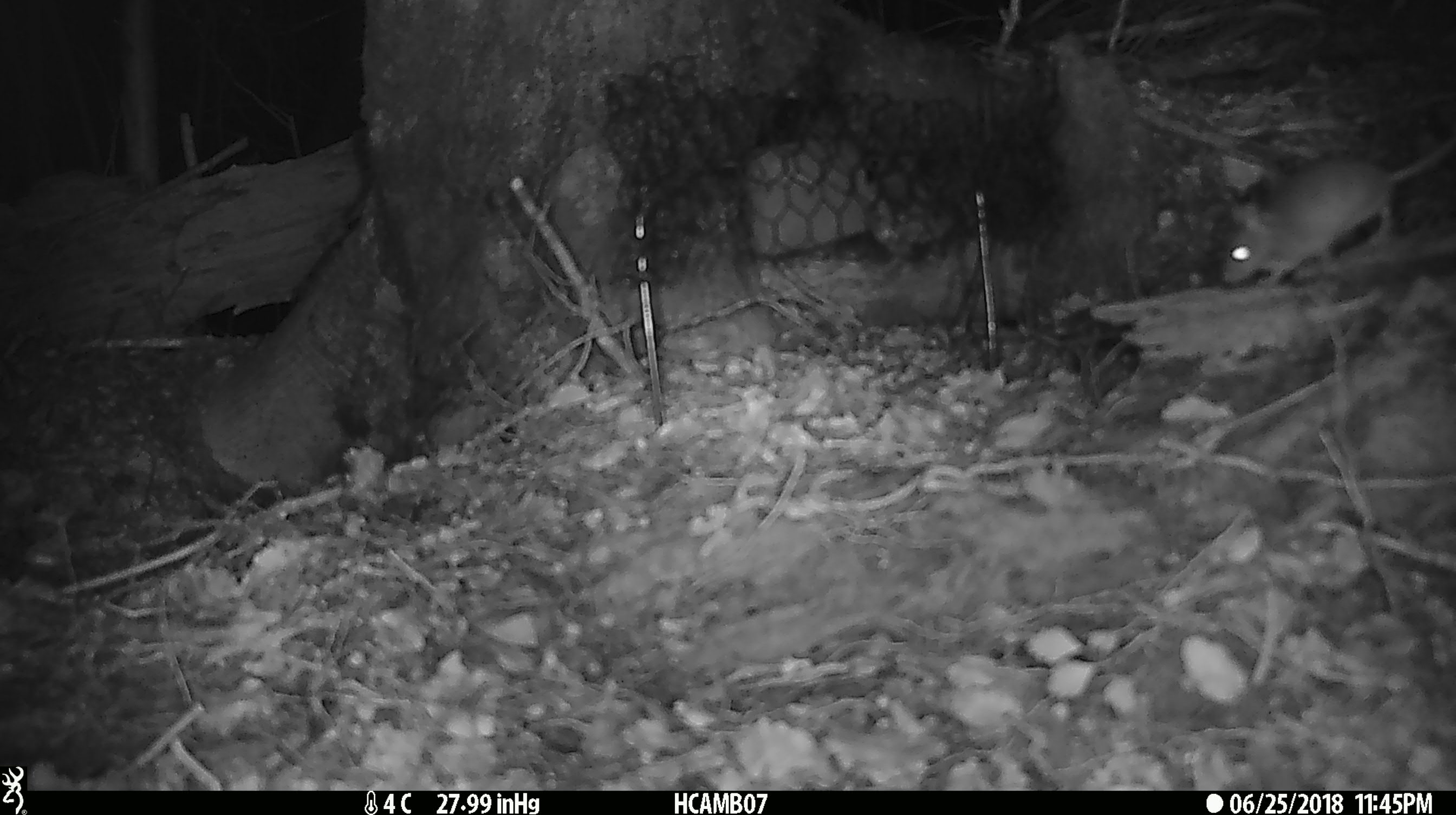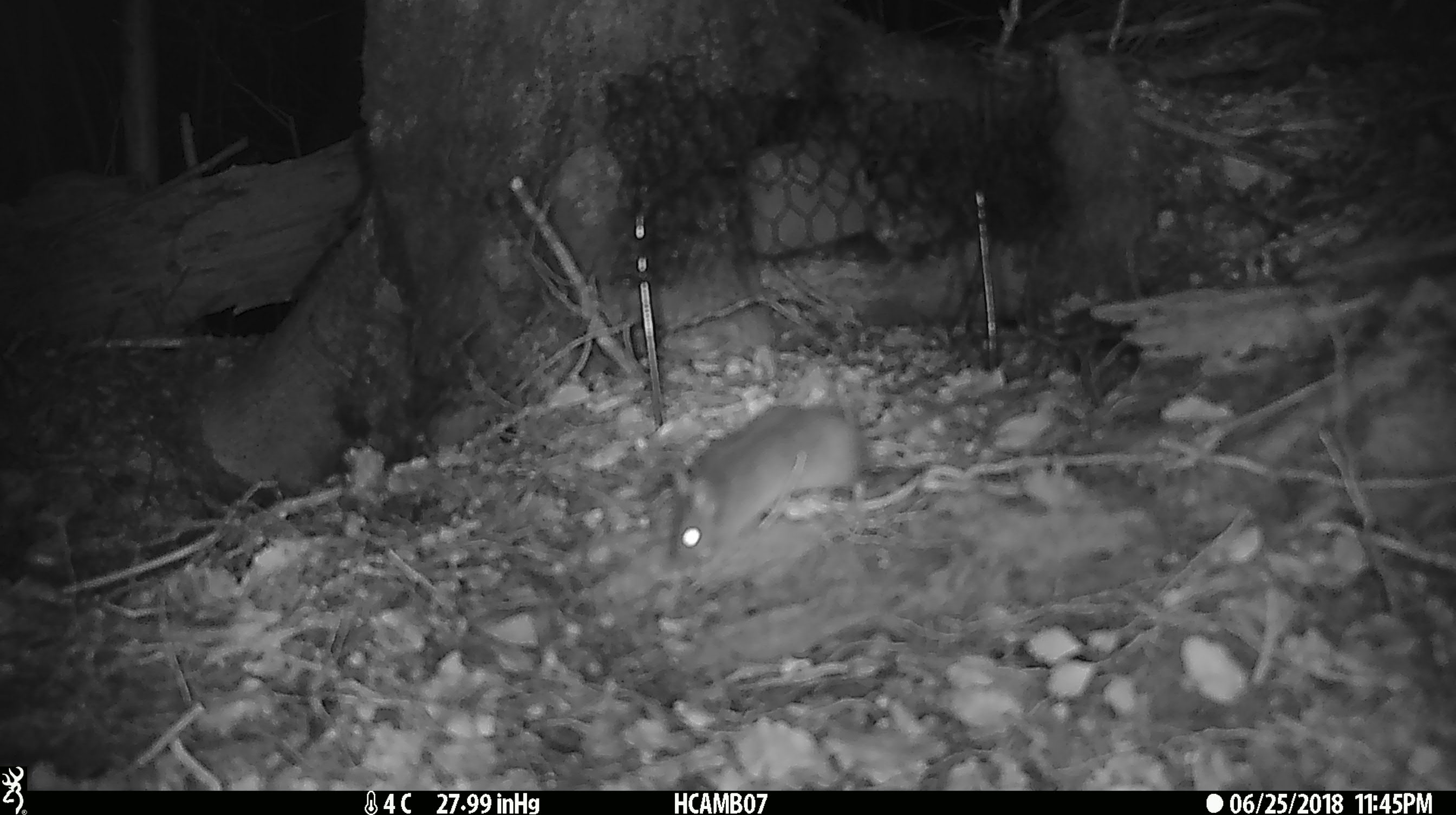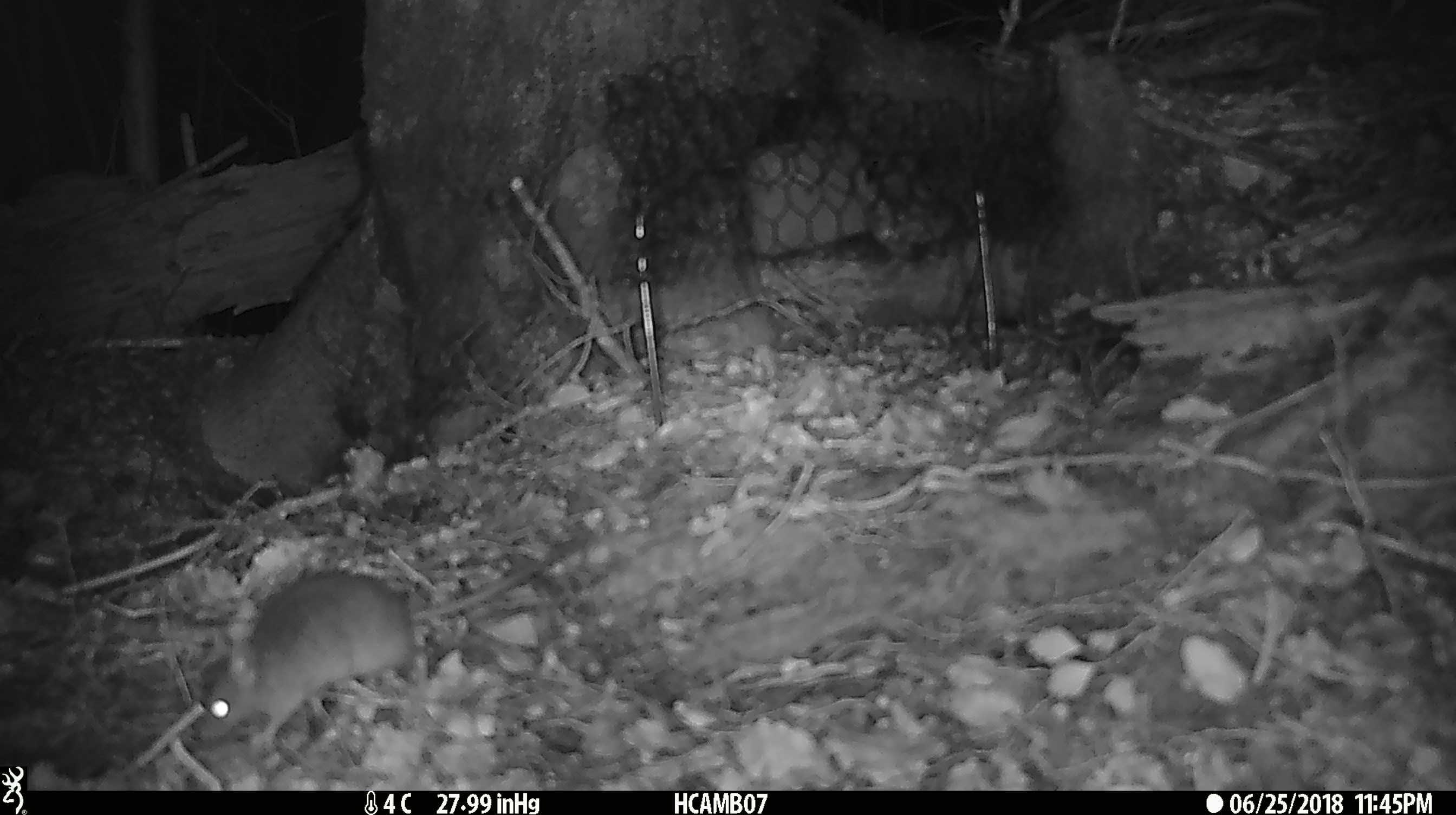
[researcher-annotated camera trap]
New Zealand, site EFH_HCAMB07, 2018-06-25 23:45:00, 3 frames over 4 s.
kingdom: Animalia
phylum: Chordata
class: Mammalia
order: Rodentia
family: Muridae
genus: Mus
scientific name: Mus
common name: mouse